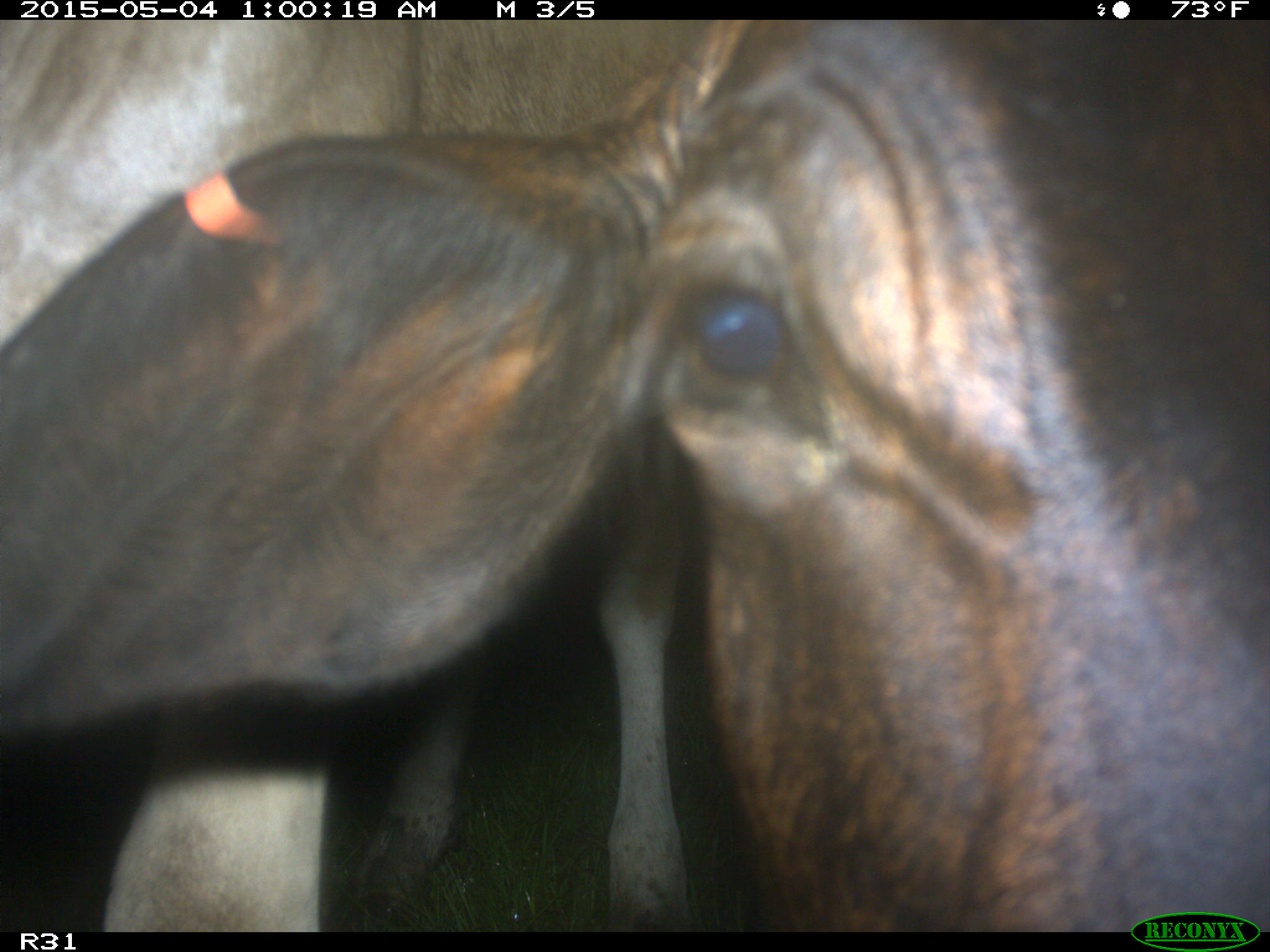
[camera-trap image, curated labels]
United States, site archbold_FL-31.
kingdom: Animalia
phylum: Chordata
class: Mammalia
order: Artiodactyla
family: Bovidae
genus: Bos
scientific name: Bos taurus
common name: domestic cow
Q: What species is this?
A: Bos taurus (domestic cow).